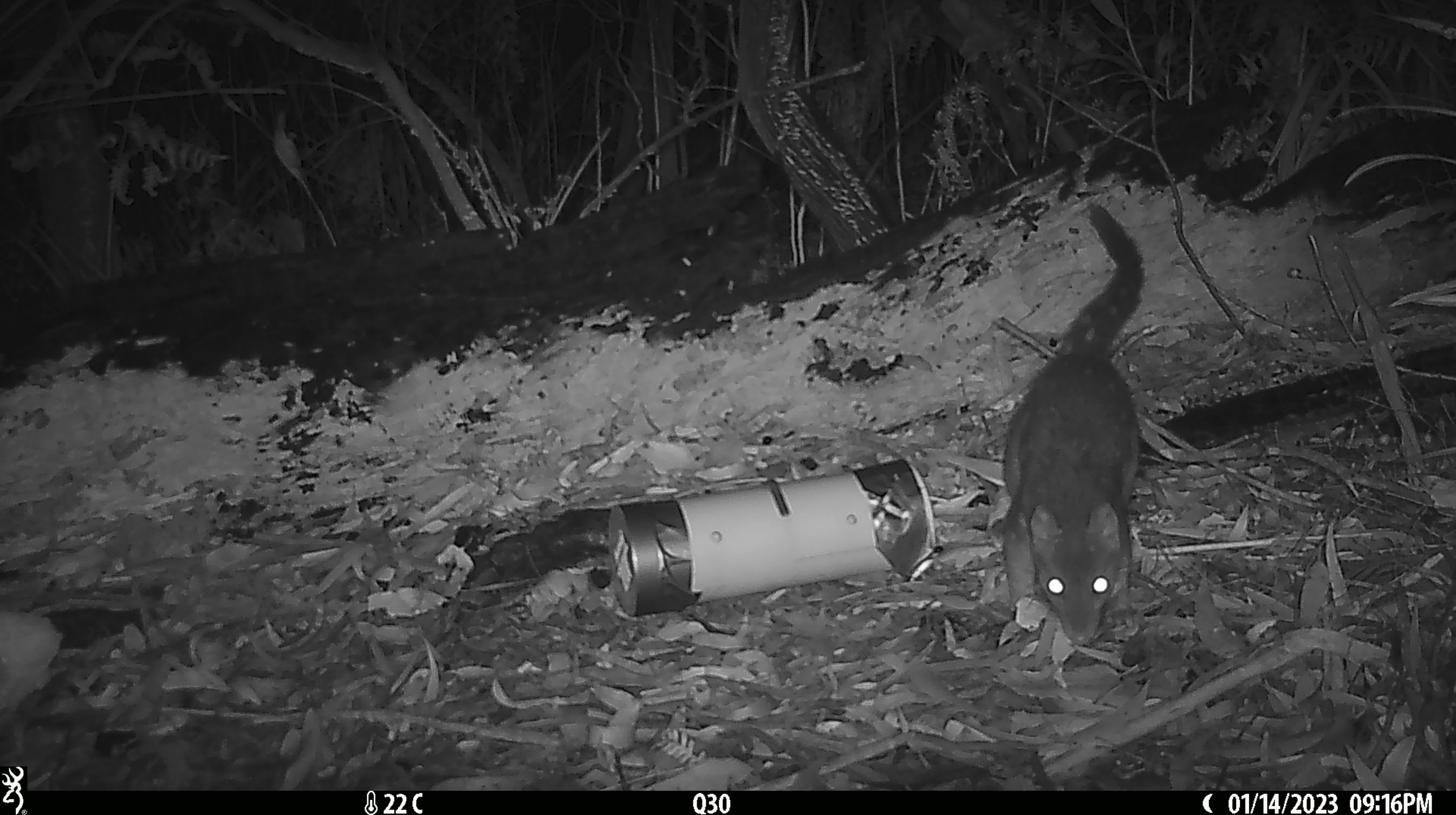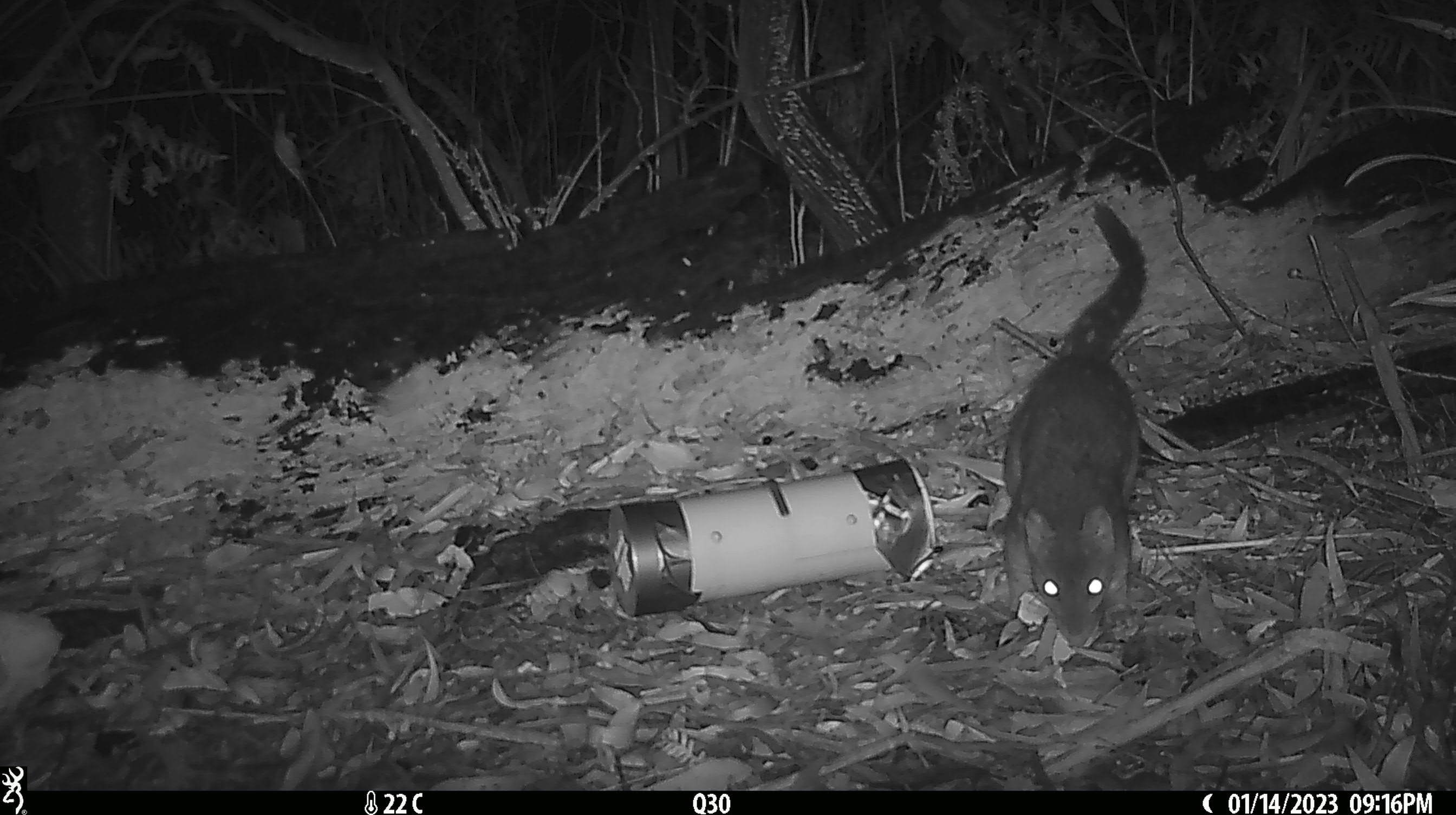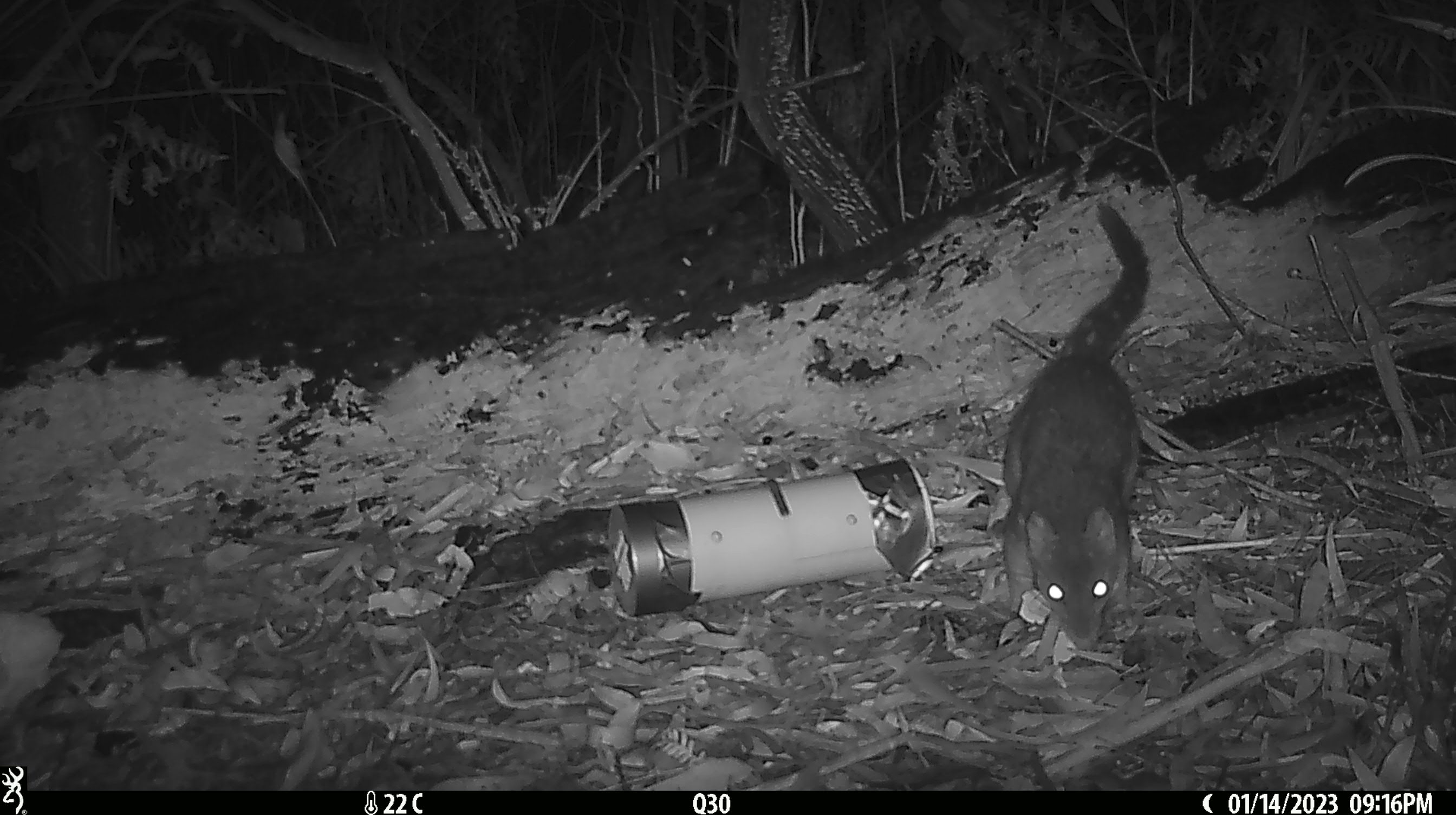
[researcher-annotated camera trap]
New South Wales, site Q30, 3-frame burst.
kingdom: Animalia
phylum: Chordata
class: Mammalia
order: Dasyuromorphia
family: Dasyuridae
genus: Dasyurus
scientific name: Dasyurus maculatus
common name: spotted-tailed quoll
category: quoll